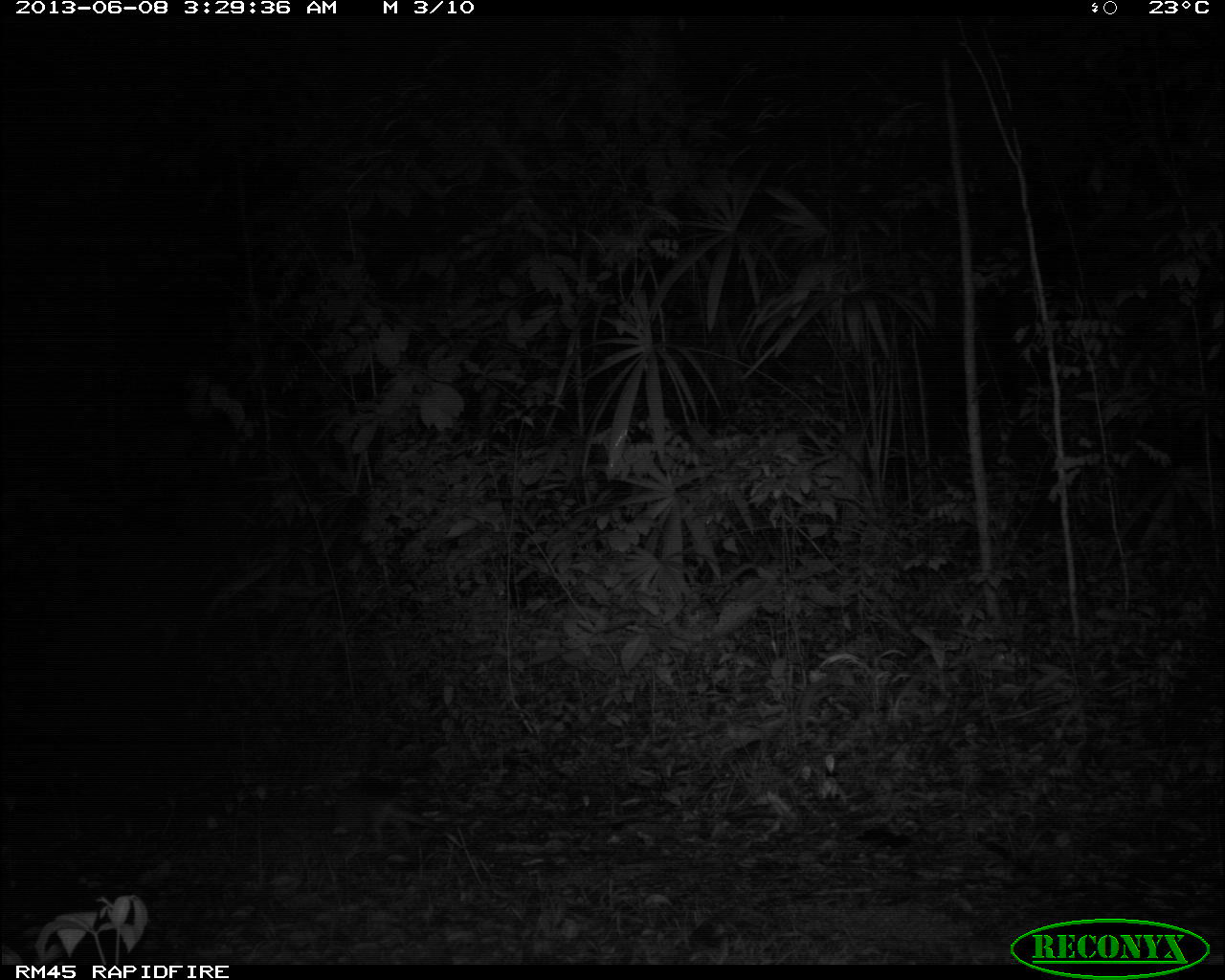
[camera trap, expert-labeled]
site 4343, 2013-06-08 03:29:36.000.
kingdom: Animalia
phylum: Chordata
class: Mammalia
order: Cingulata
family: Dasypodidae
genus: Dasypus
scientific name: Dasypus novemcinctus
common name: nine-banded armadillo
Dasypus novemcinctus (nine-banded armadillo), count 1.